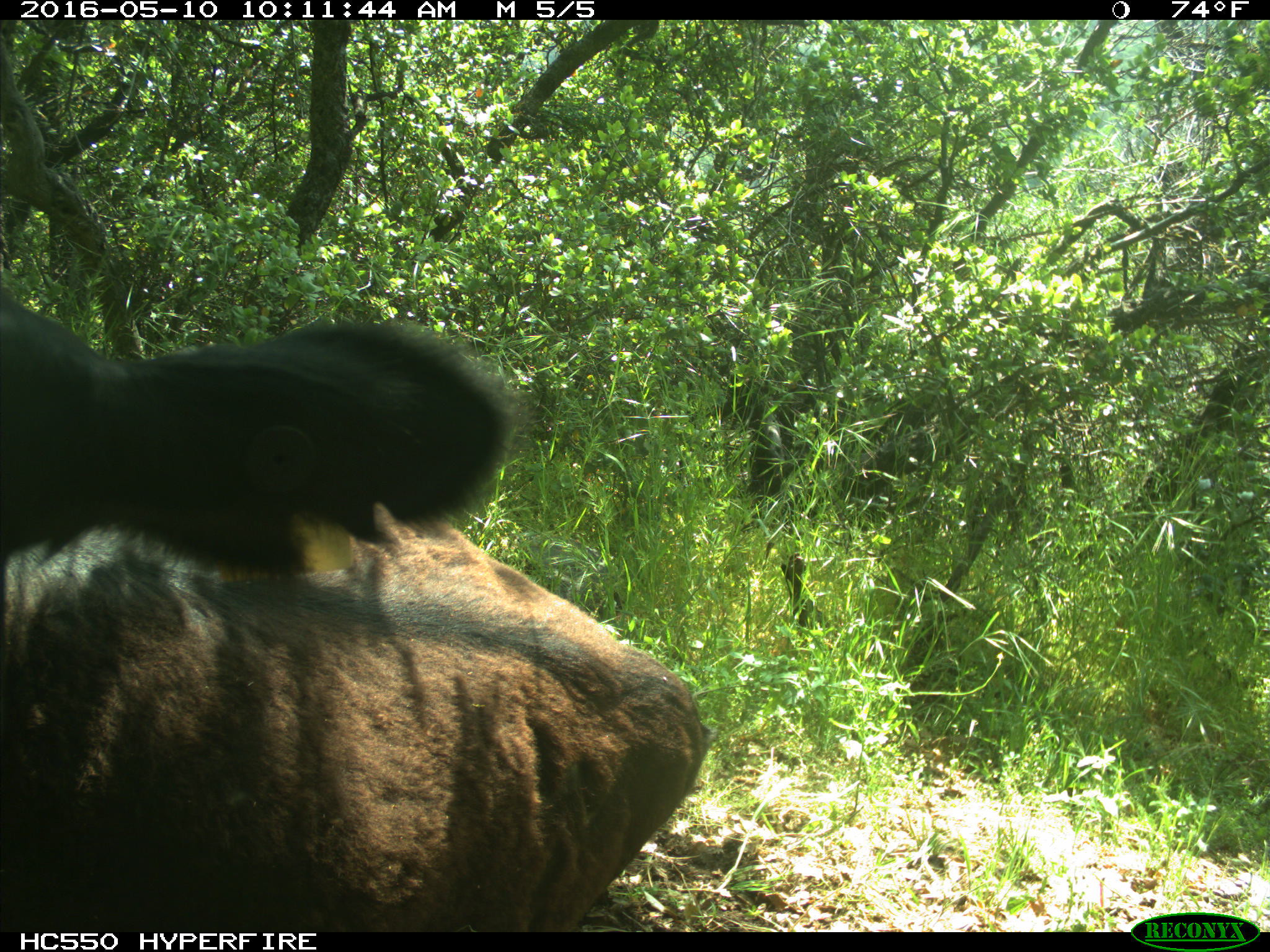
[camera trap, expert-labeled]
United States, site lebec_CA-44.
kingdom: Animalia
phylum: Chordata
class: Mammalia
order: Artiodactyla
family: Bovidae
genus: Bos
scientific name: Bos taurus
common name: domestic cow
Bos taurus (domestic cow).